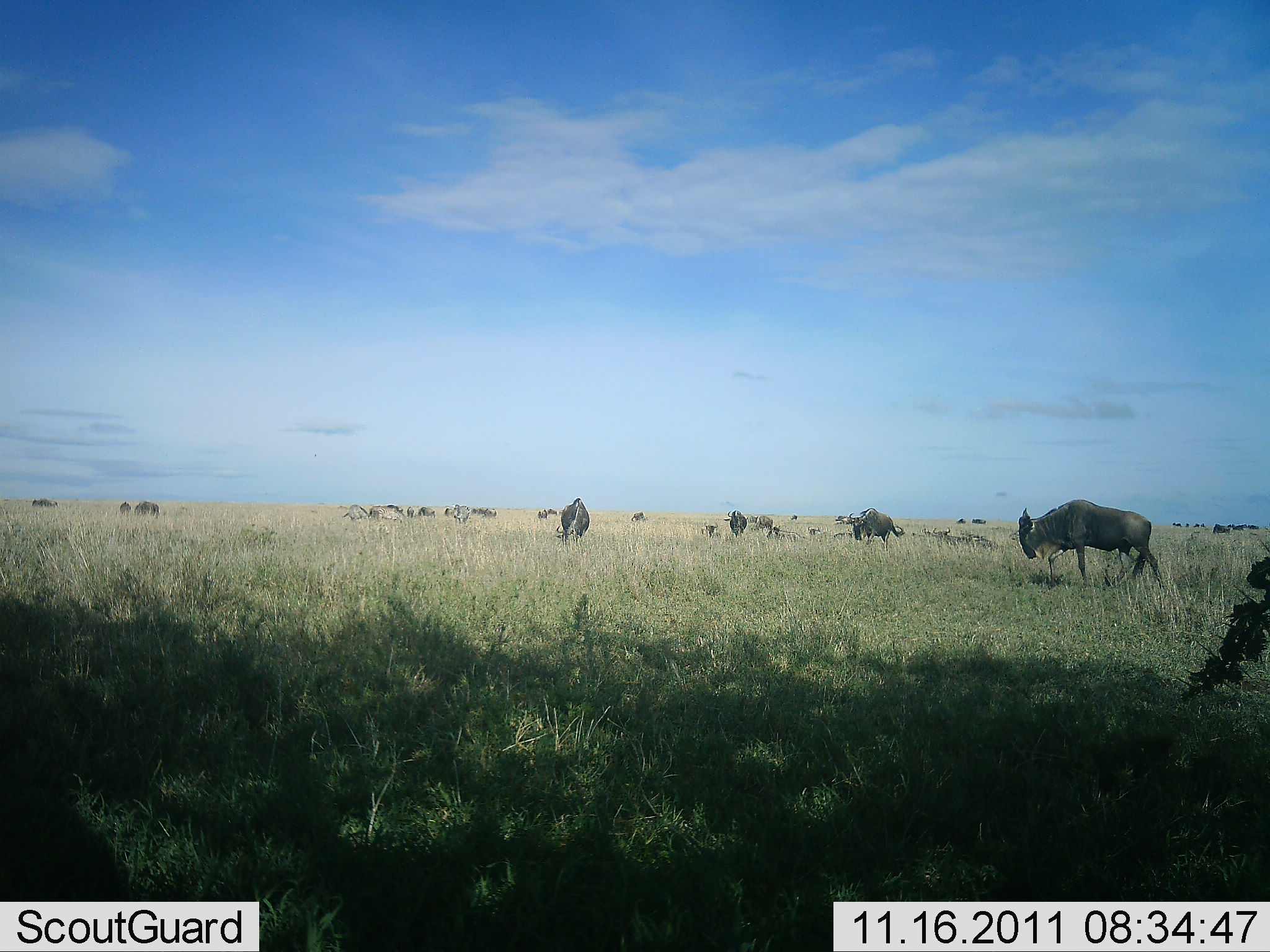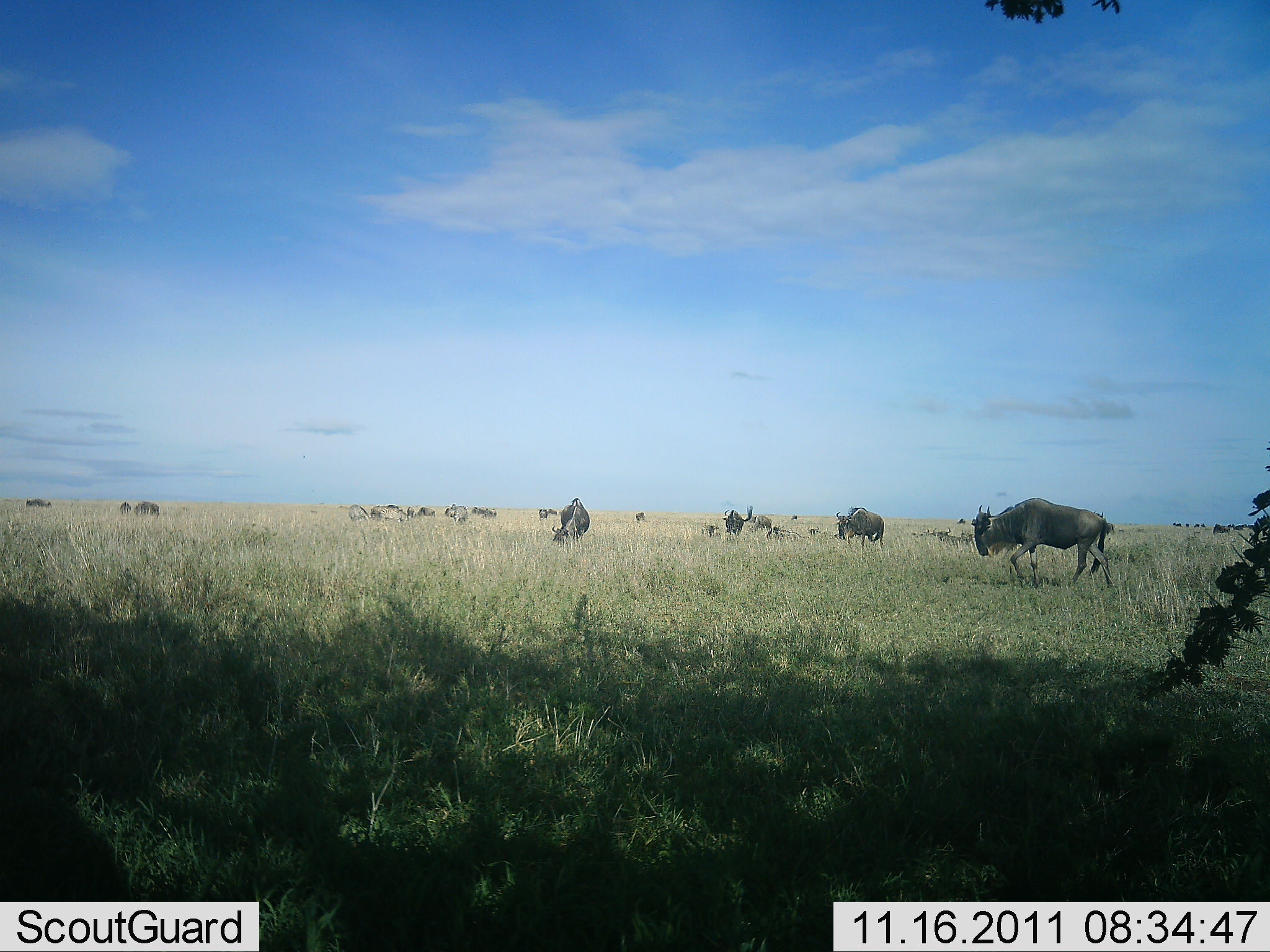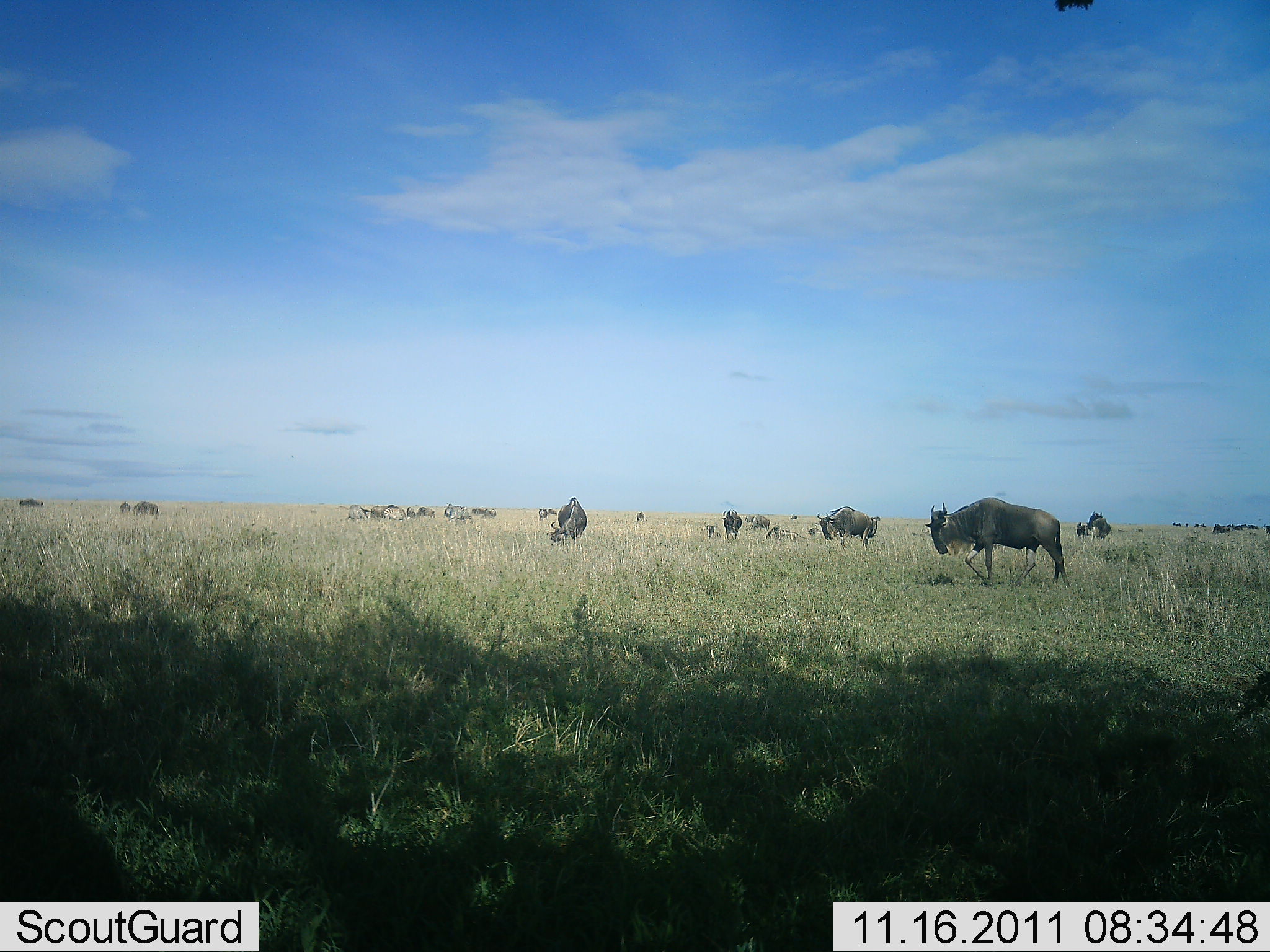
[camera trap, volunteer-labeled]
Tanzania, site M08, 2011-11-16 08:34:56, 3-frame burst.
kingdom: Animalia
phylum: Chordata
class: Mammalia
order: Artiodactyla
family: Bovidae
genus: Connochaetes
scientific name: Connochaetes taurinus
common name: blue wildebeest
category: wildebeest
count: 11-50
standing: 58%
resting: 8%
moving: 75%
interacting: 0%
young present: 0%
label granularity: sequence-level